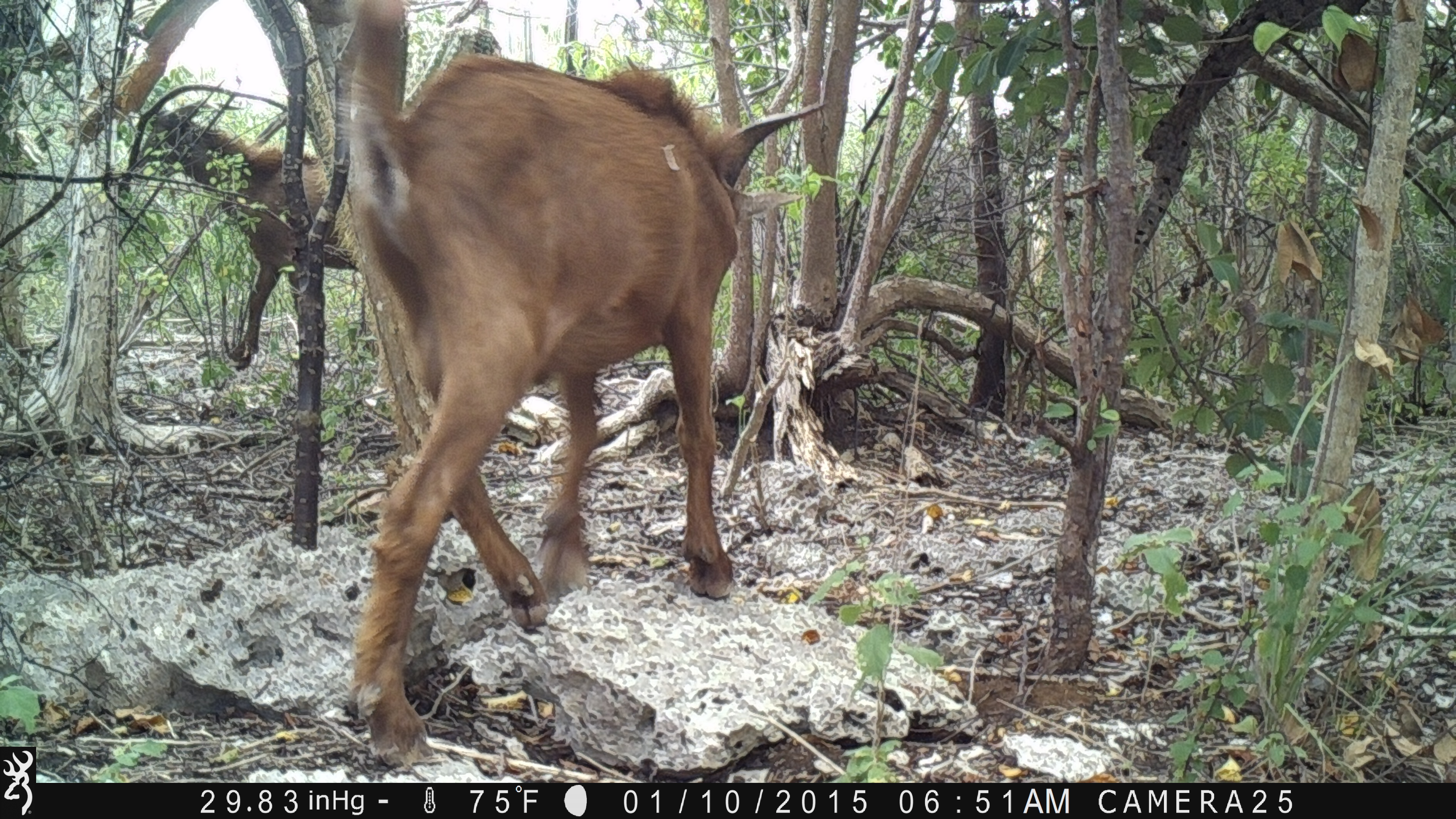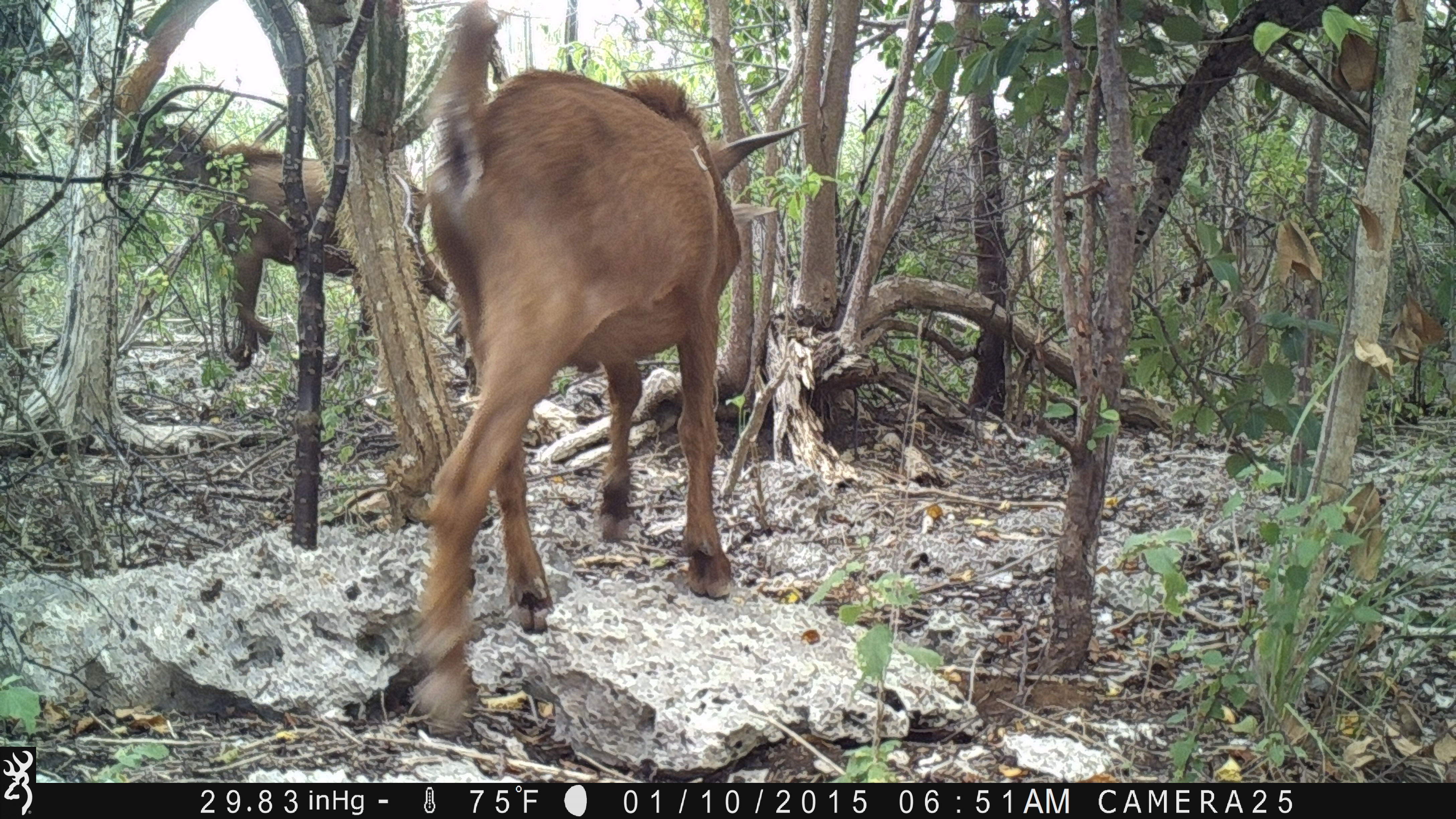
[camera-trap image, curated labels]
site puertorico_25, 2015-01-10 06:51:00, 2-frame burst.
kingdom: Animalia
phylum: Chordata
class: Mammalia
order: Artiodactyla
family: Bovidae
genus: Capra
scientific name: Capra hircus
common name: goat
Goat (Capra hircus).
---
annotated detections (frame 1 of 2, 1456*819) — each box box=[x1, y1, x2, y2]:
goat: box=[316, 7, 808, 770]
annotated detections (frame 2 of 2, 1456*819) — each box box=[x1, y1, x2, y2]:
goat: box=[390, 10, 779, 717]; box=[111, 98, 377, 370]